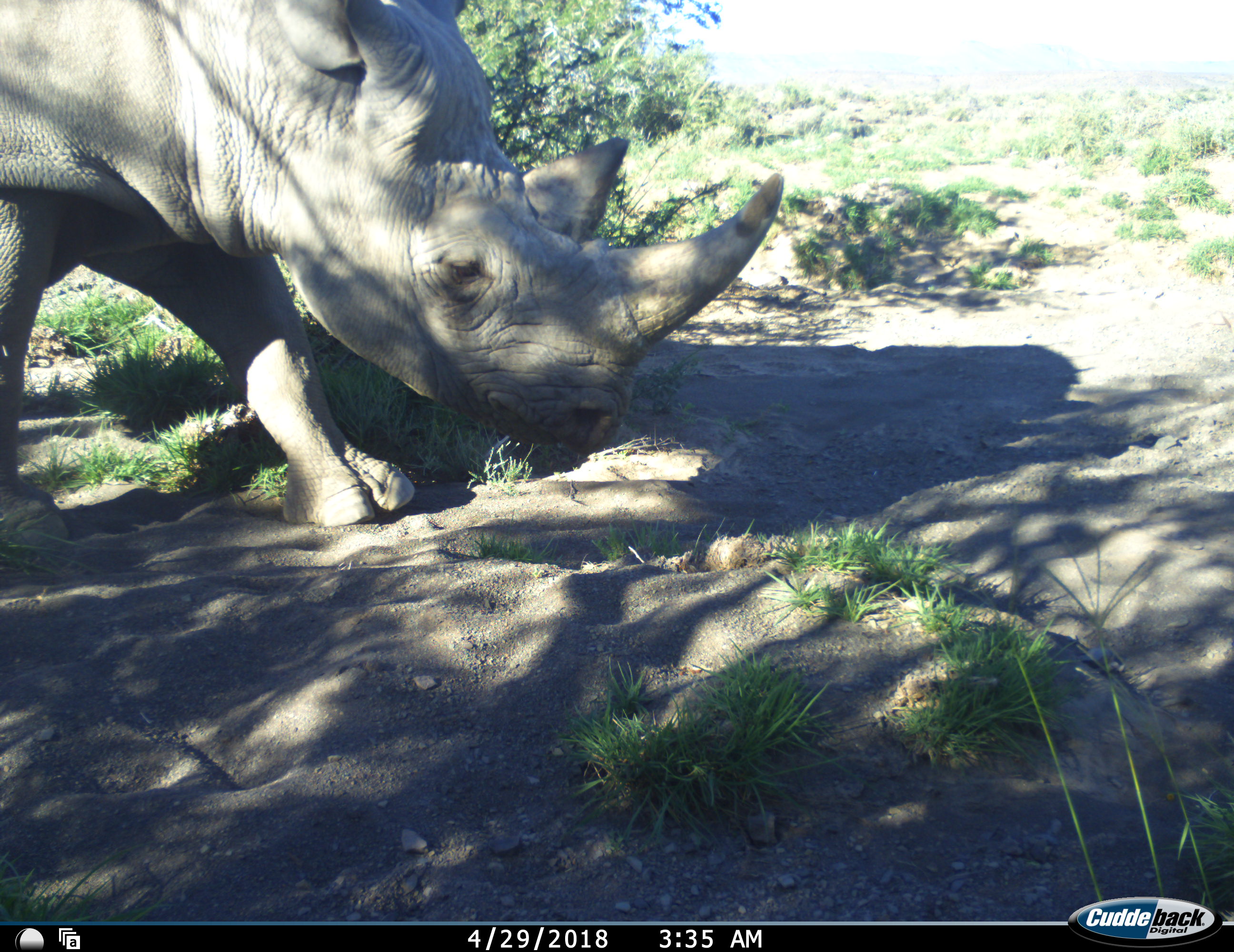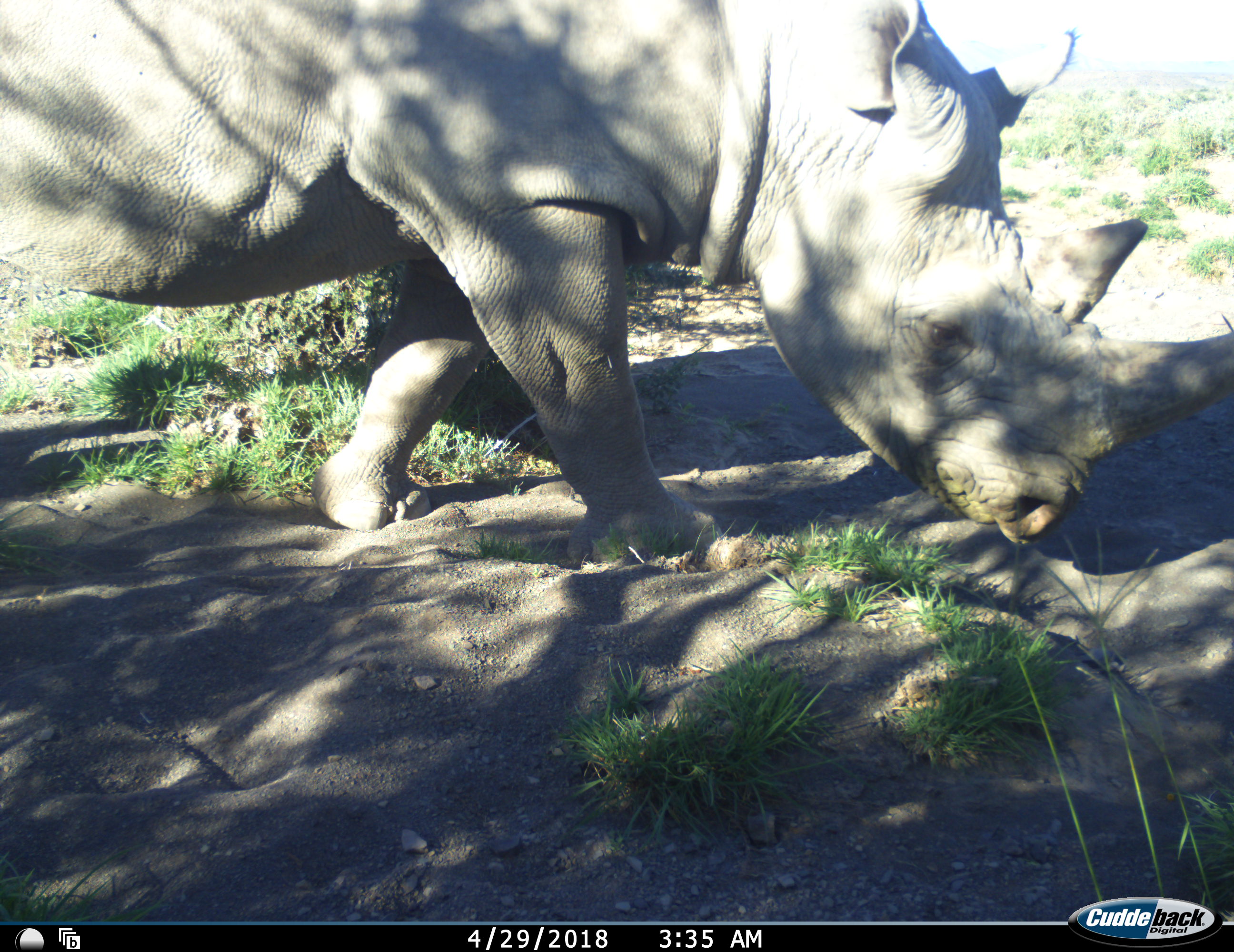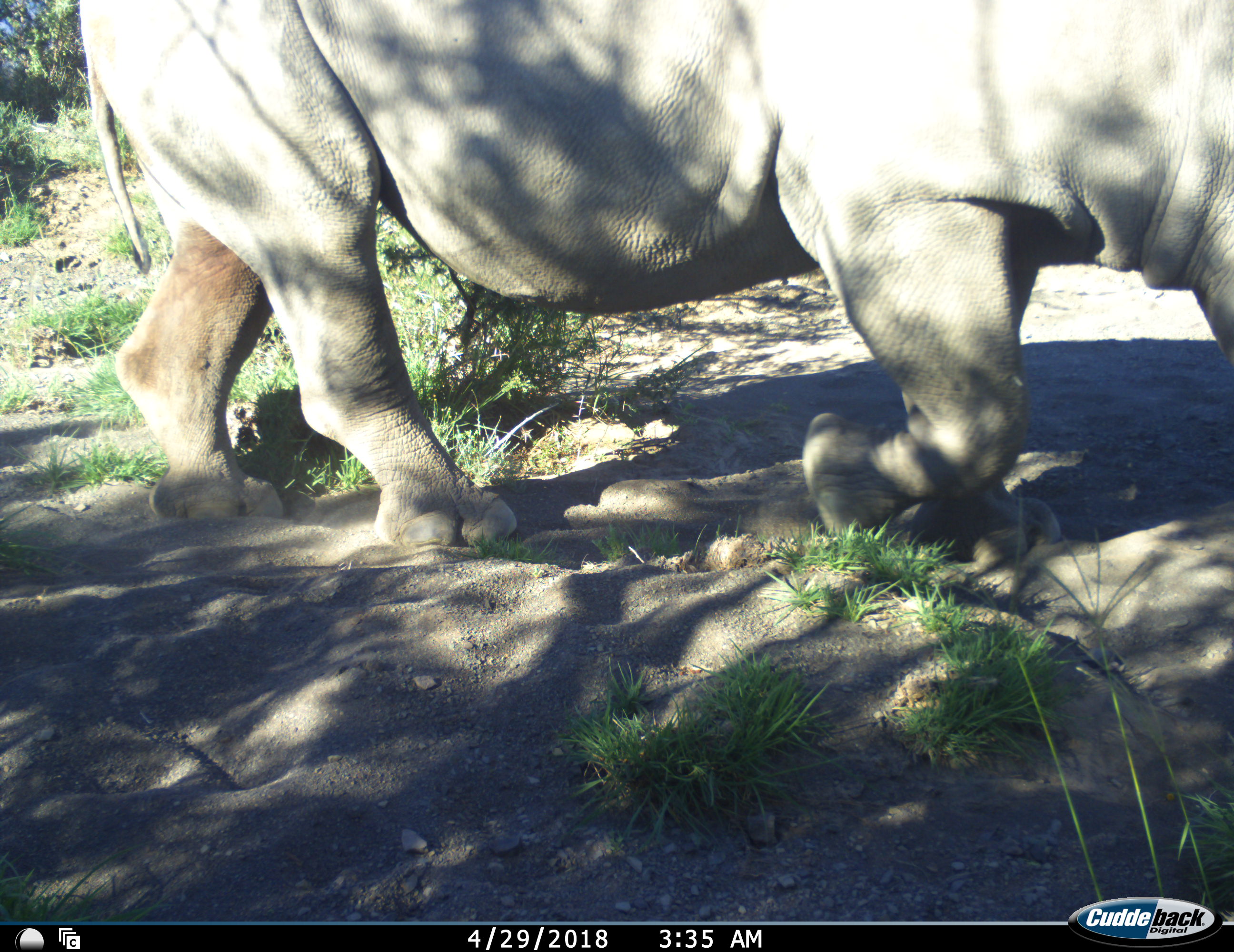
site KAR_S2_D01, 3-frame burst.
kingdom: Animalia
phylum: Chordata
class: Mammalia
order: Perissodactyla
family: Rhinocerotidae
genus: Diceros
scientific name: Diceros bicornis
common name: black rhinoceros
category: rhinocerosblack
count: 1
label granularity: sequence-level